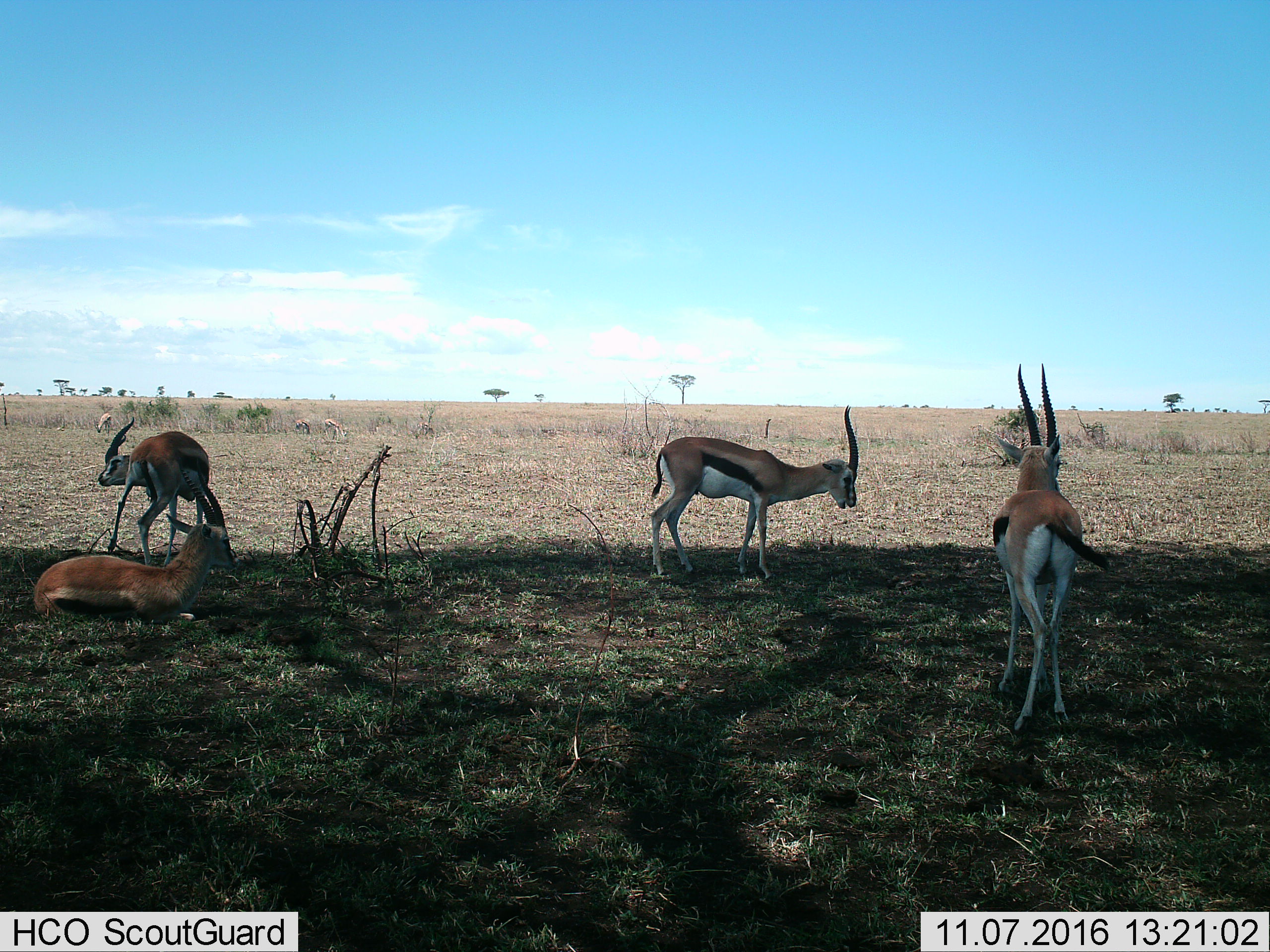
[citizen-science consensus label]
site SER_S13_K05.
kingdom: Animalia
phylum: Chordata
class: Mammalia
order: Artiodactyla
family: Bovidae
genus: Eudorcas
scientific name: Eudorcas thomsonii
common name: thomson's gazelle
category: gazellethomsons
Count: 7.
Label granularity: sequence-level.